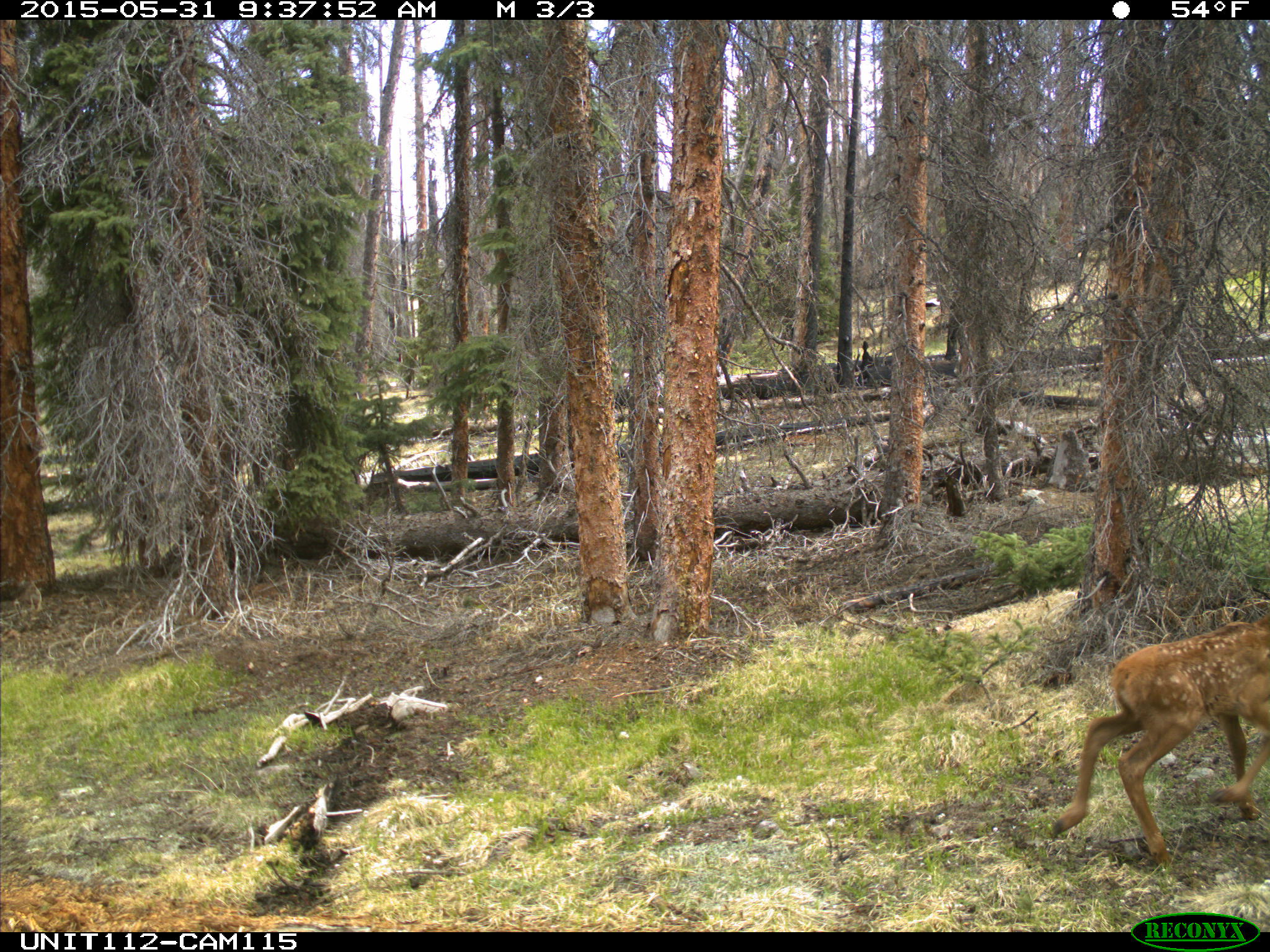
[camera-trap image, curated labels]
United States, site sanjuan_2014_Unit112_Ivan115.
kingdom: Animalia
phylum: Chordata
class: Mammalia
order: Artiodactyla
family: Cervidae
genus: Cervus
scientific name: Cervus elaphus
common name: red deer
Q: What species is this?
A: Cervus elaphus (red deer).